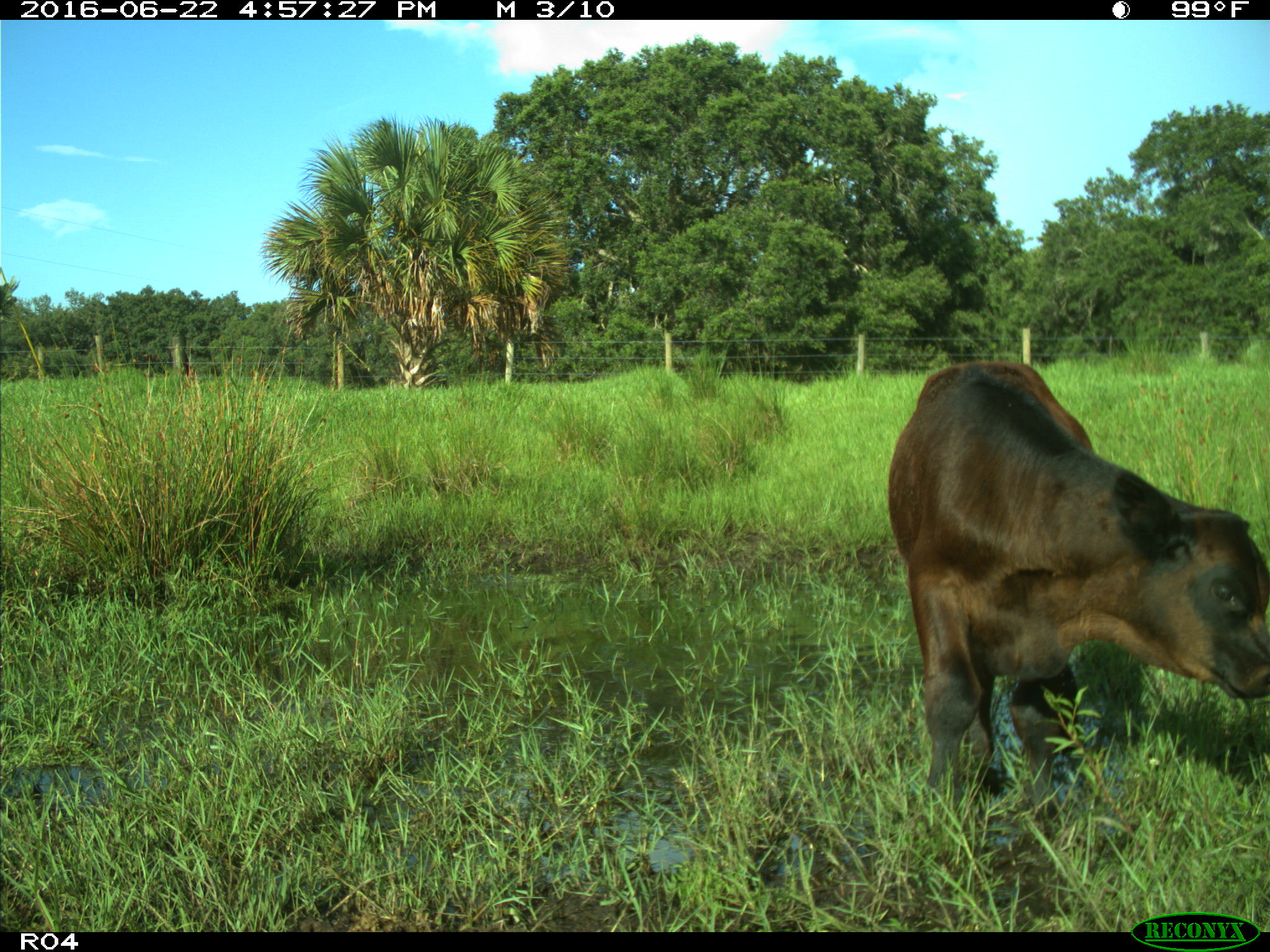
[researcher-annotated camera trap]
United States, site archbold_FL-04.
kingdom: Animalia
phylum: Chordata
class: Mammalia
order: Artiodactyla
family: Bovidae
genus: Bos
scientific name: Bos taurus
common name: domestic cow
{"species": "Bos taurus (domestic cow)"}